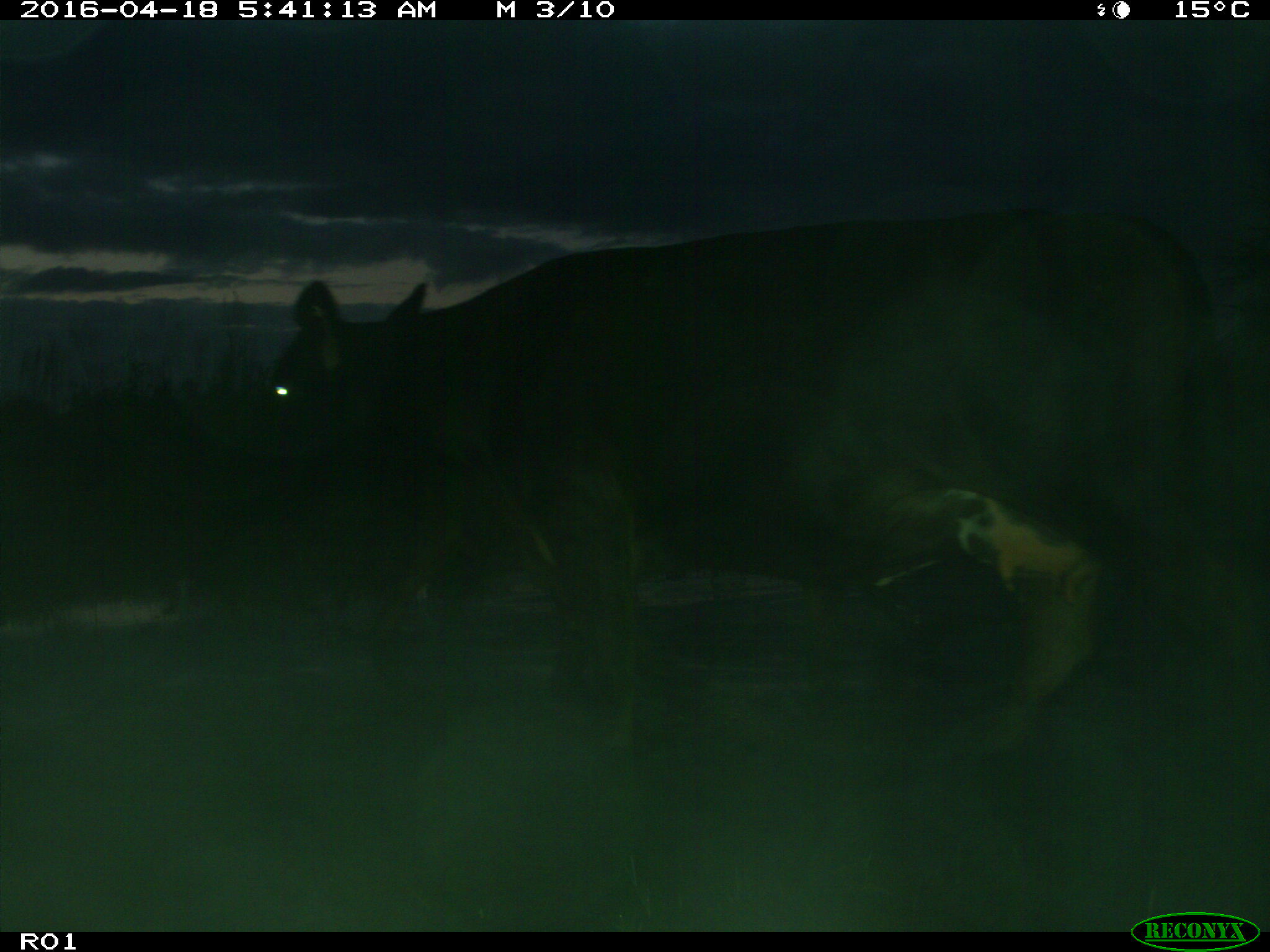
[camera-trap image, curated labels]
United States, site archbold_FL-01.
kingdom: Animalia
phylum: Chordata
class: Mammalia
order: Artiodactyla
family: Bovidae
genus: Bos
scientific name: Bos taurus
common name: domestic cow